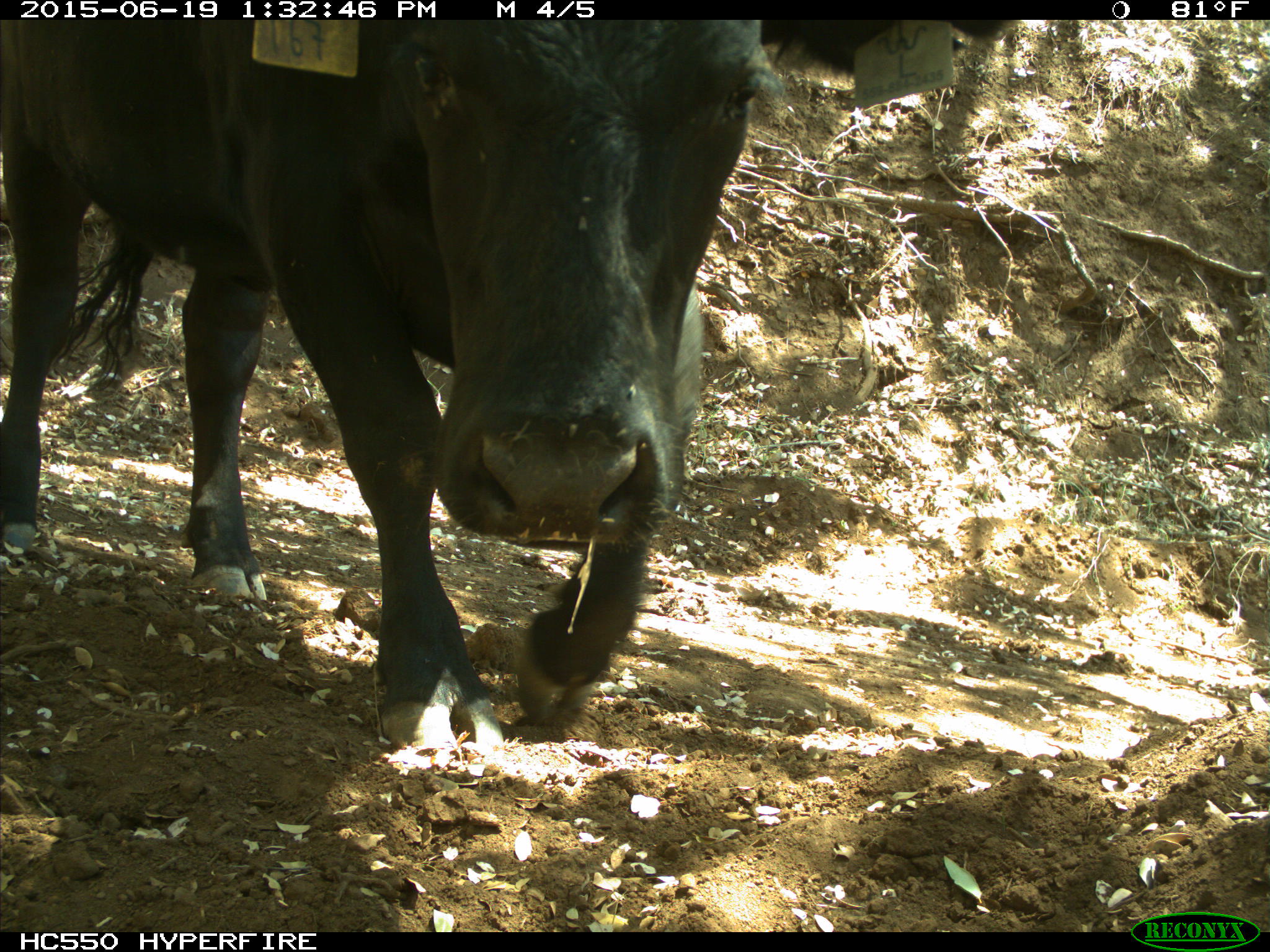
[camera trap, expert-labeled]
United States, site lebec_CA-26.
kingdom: Animalia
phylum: Chordata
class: Mammalia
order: Artiodactyla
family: Bovidae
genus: Bos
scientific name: Bos taurus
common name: domestic cow